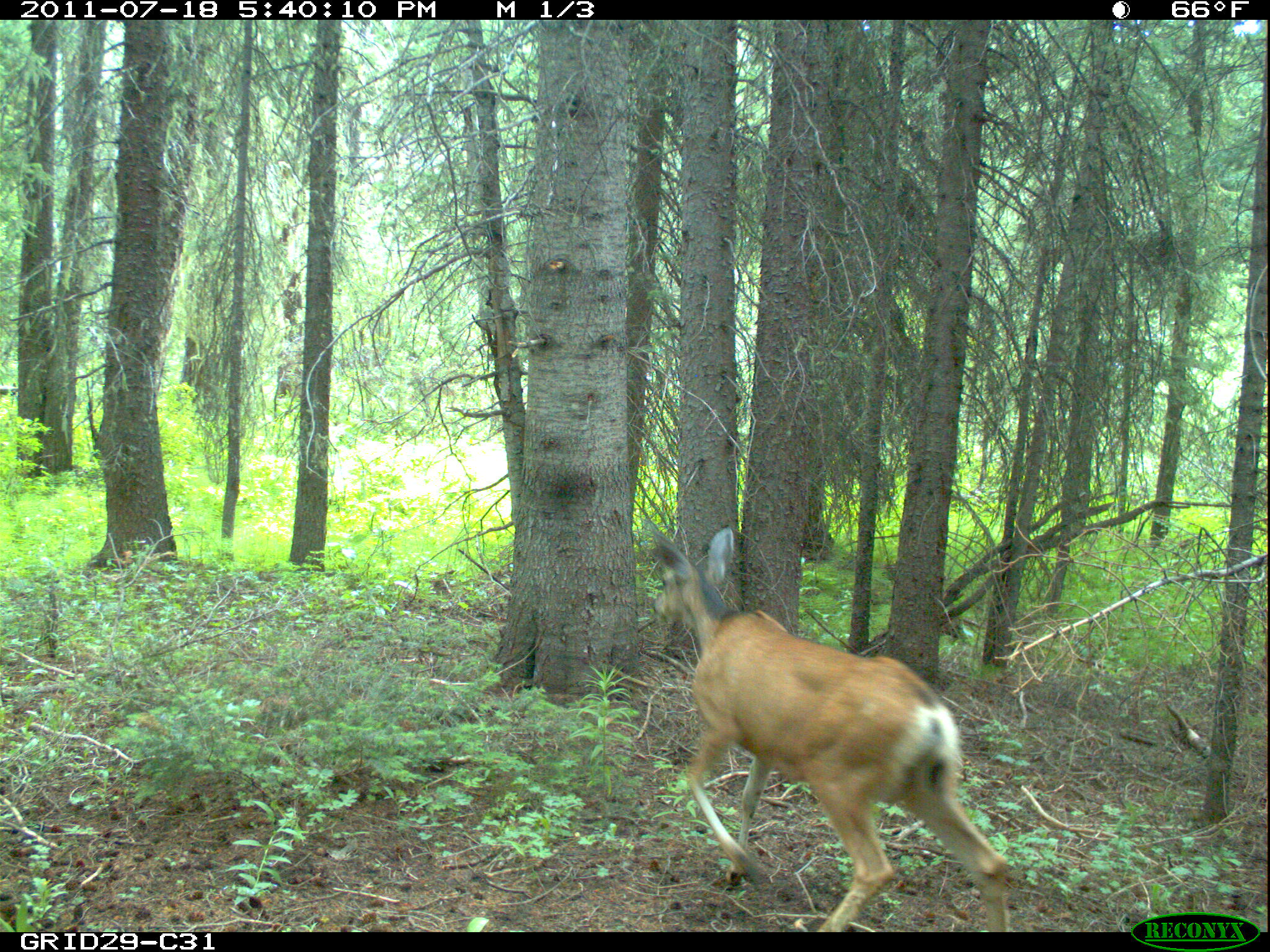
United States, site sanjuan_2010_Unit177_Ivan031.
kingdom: Animalia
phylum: Chordata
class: Mammalia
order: Artiodactyla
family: Cervidae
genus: Odocoileus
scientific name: Odocoileus hemionus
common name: mule deer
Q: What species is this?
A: Odocoileus hemionus (mule deer).